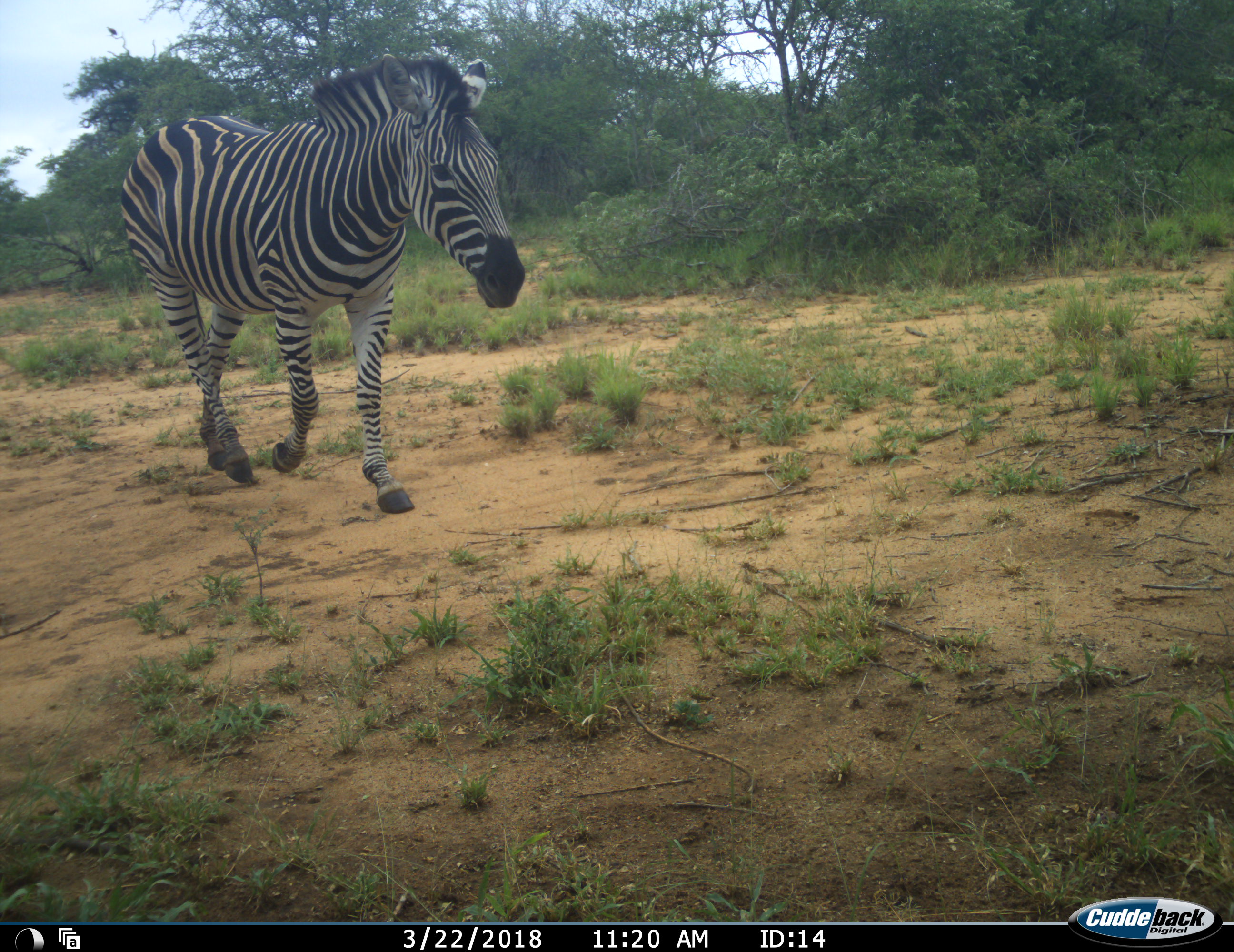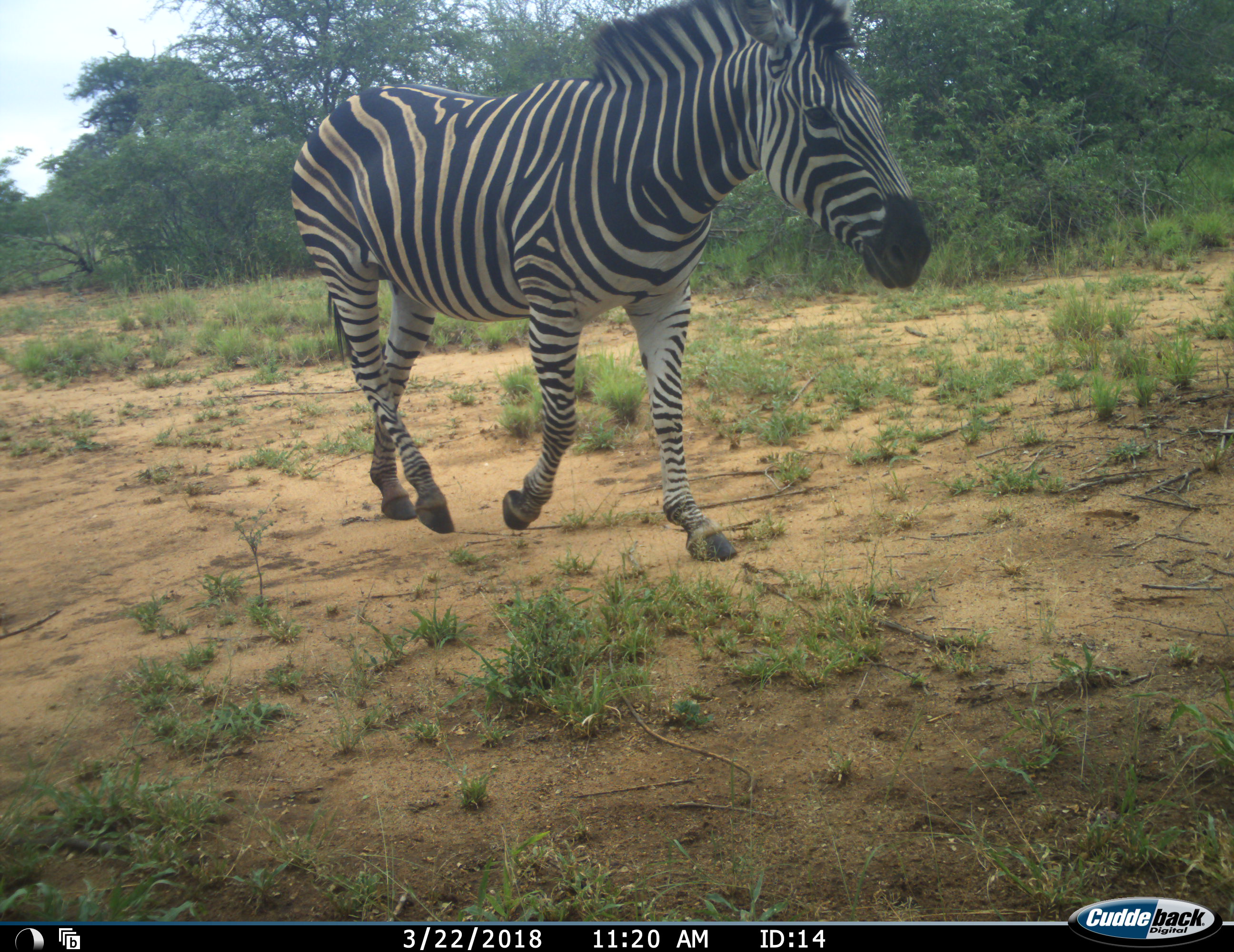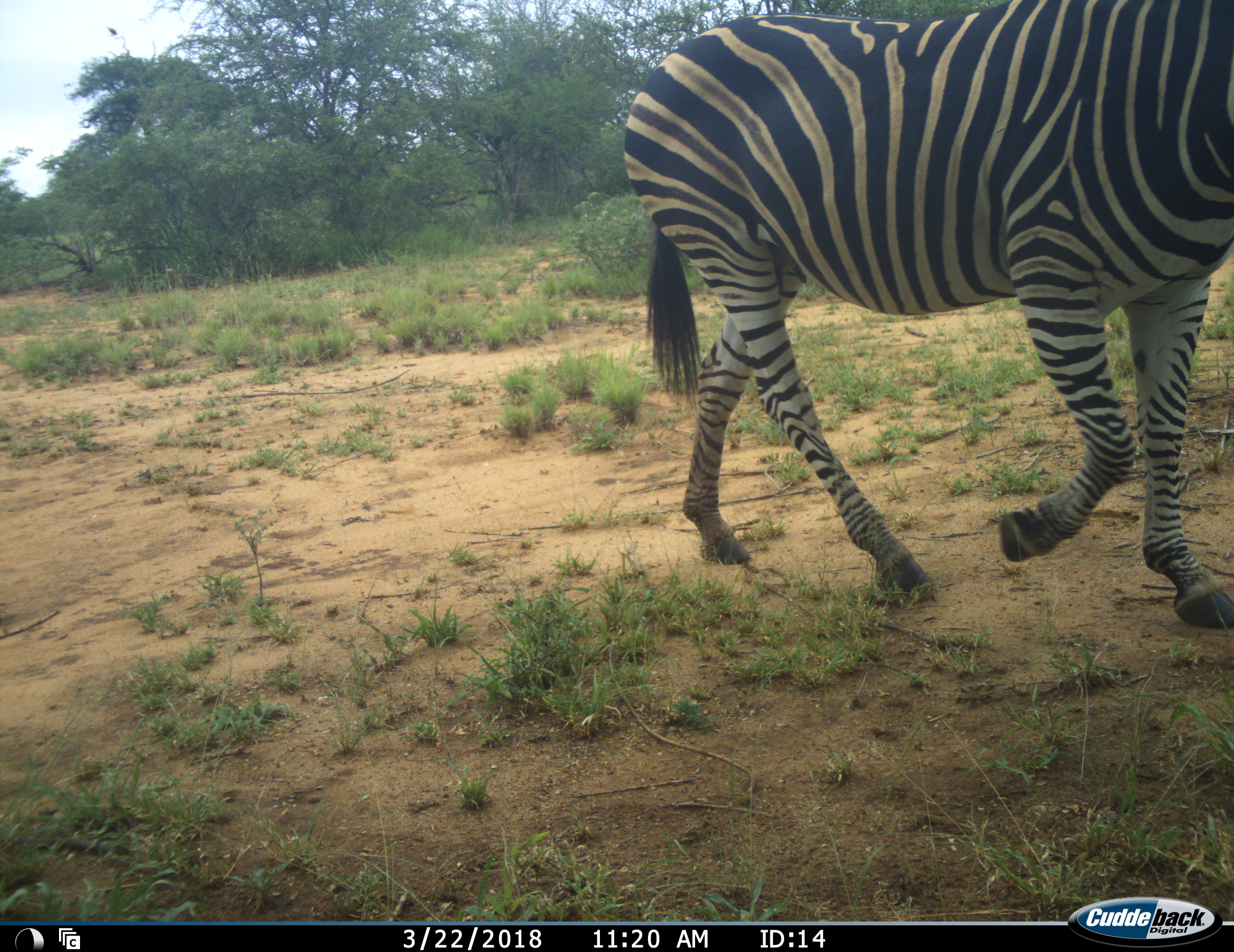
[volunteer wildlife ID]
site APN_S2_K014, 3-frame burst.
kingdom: Animalia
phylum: Chordata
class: Mammalia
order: Perissodactyla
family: Equidae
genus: Equus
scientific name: Equus quagga burchellii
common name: burchell's zebra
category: zebraburchells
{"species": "zebraburchells (burchell's zebra) (Equus quagga burchellii)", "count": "1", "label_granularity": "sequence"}